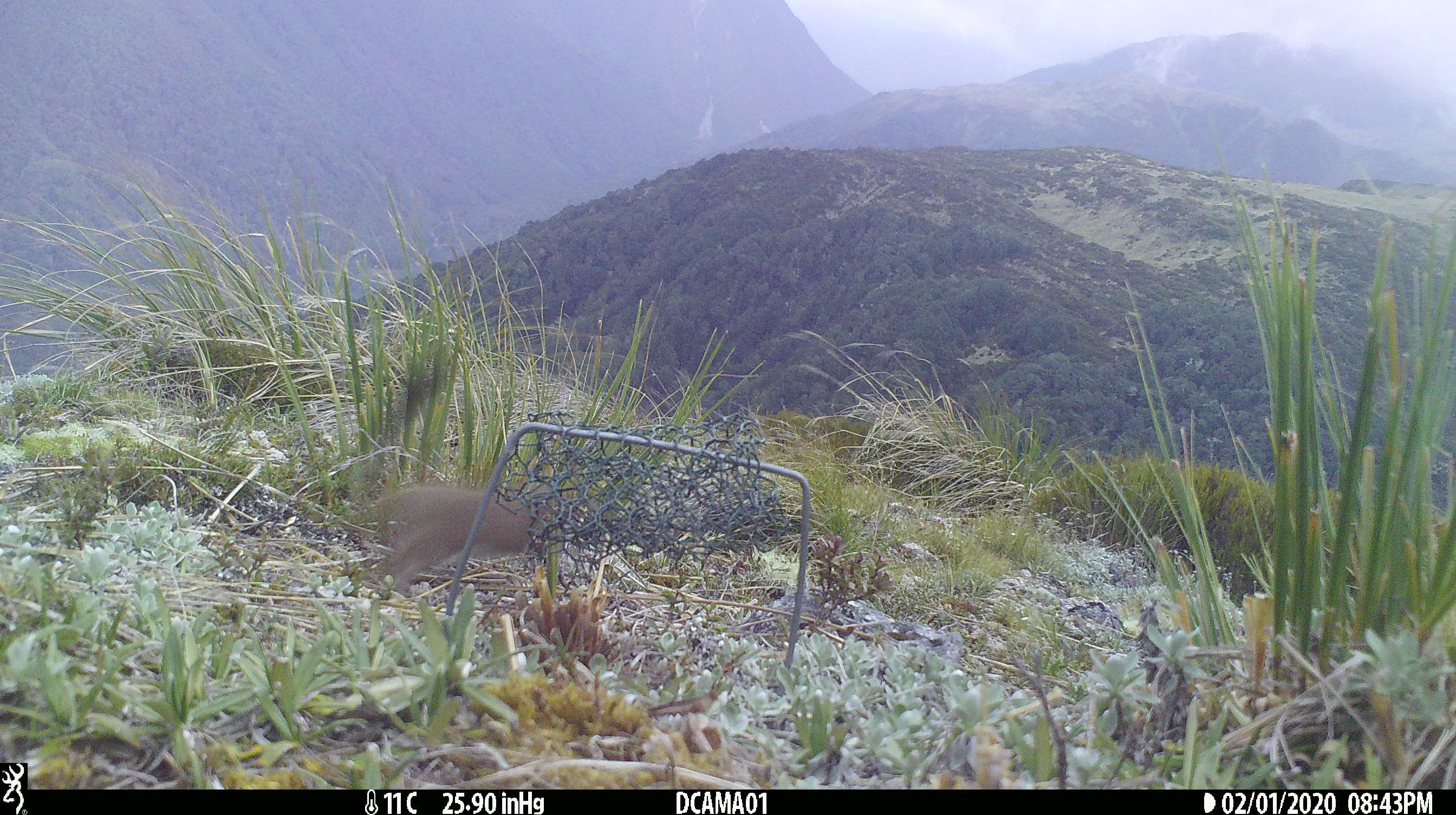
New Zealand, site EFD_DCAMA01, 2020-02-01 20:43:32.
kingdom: Animalia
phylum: Chordata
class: Mammalia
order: Carnivora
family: Mustelidae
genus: Mustela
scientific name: Mustela erminea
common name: stoat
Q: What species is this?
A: Stoat (Mustela erminea).